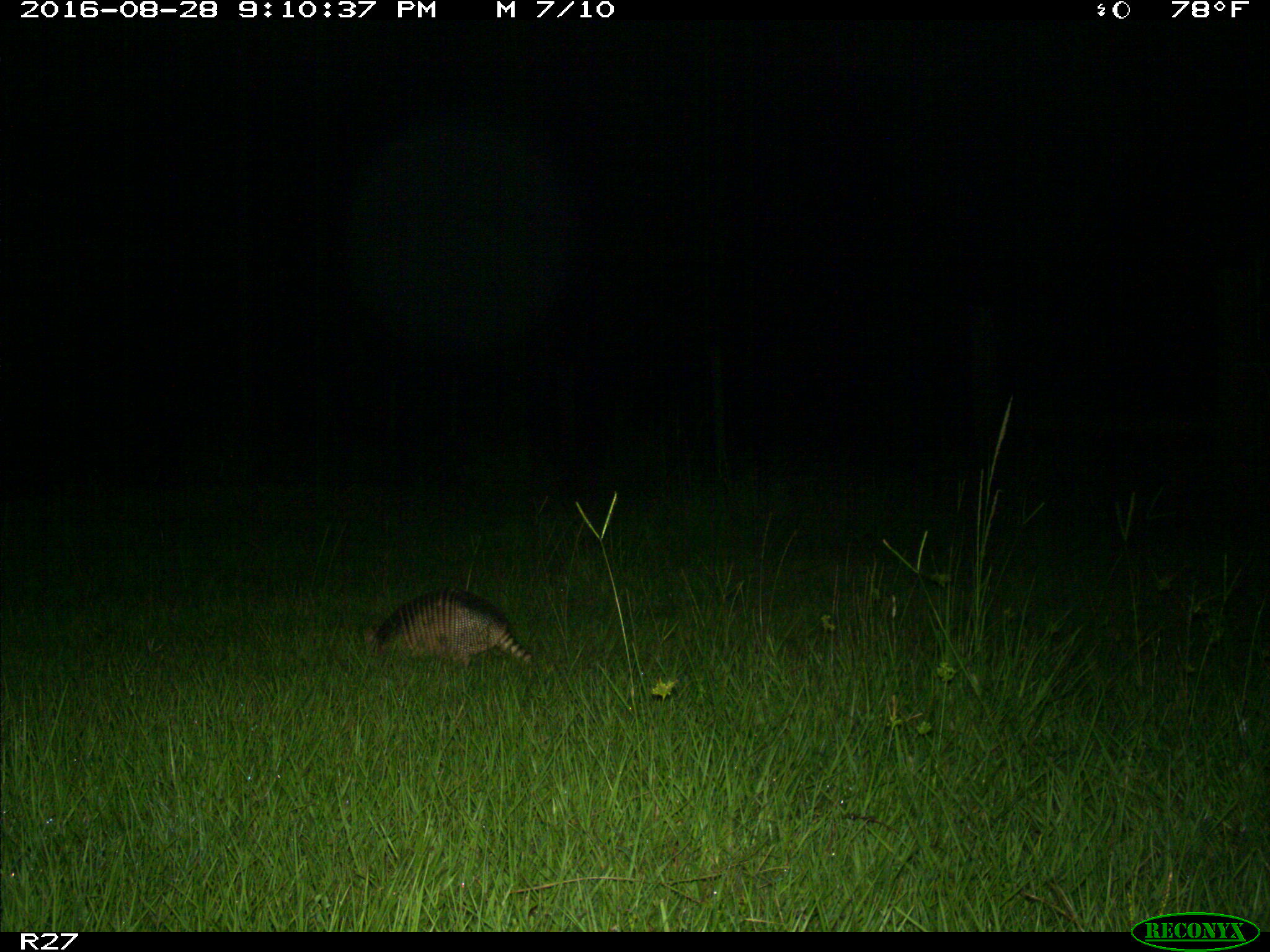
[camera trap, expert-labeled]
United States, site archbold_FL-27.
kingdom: Animalia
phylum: Chordata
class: Mammalia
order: Cingulata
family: Dasypodidae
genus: Dasypus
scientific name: Dasypus novemcinctus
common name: nine-banded armadillo